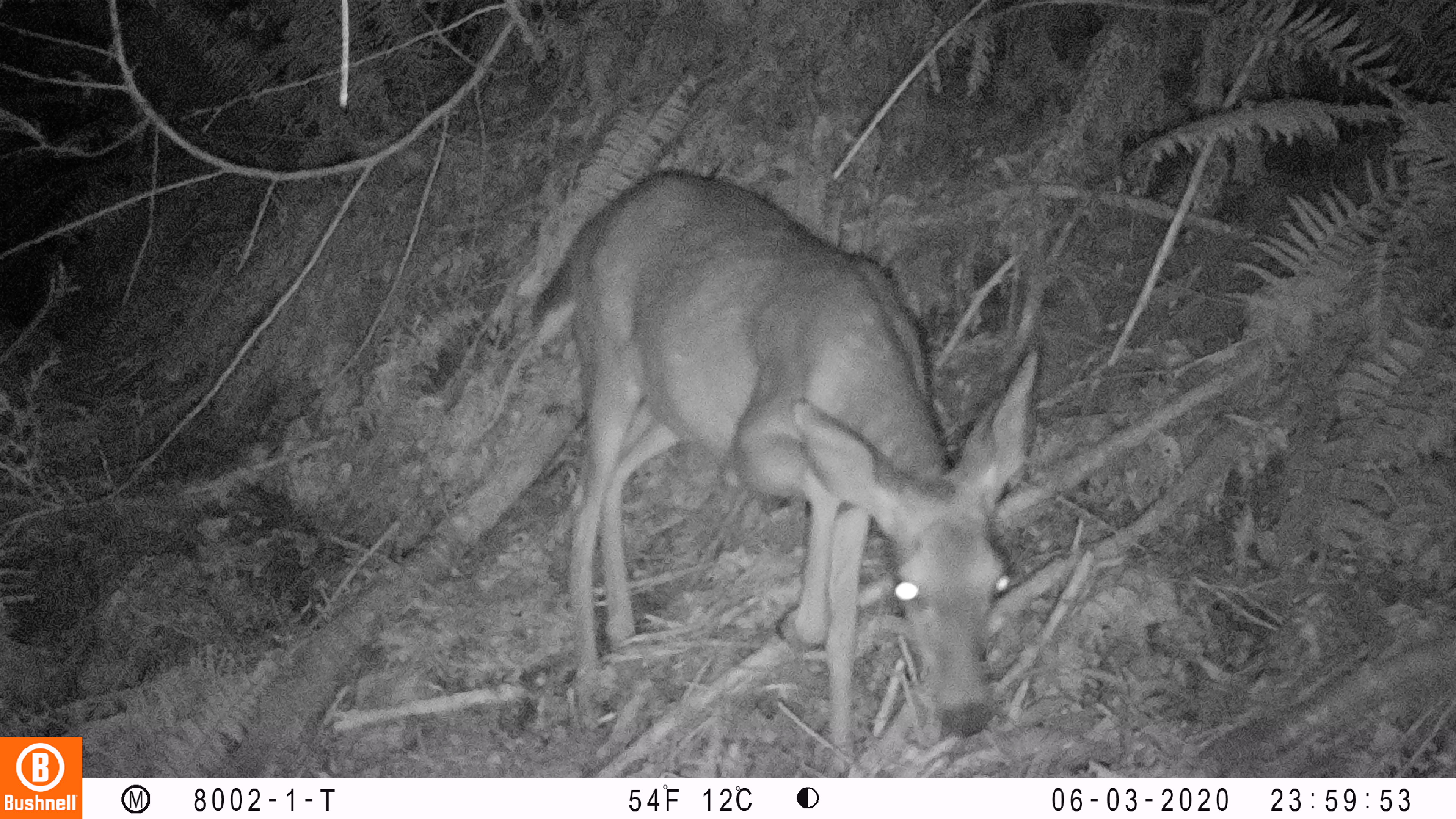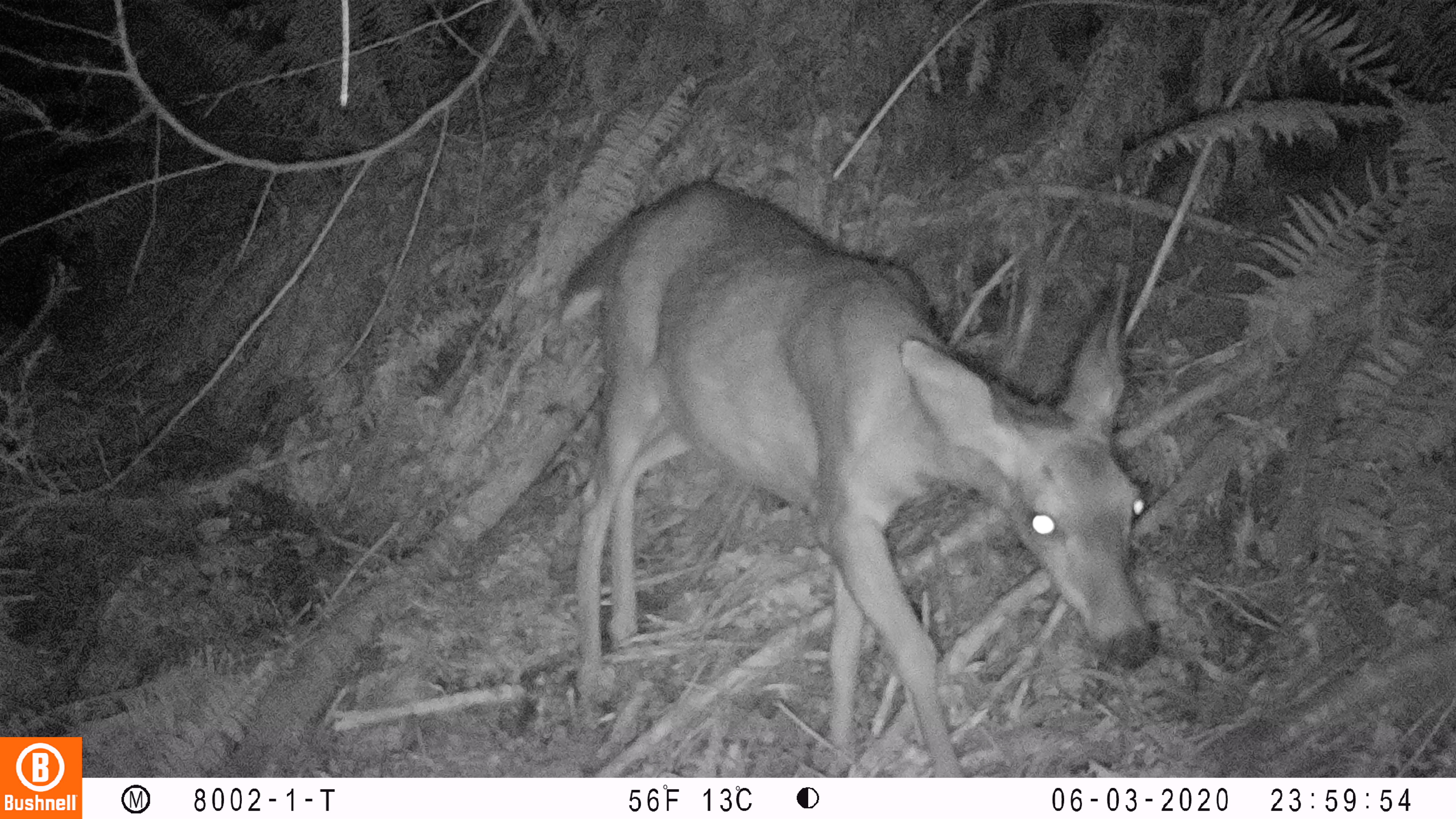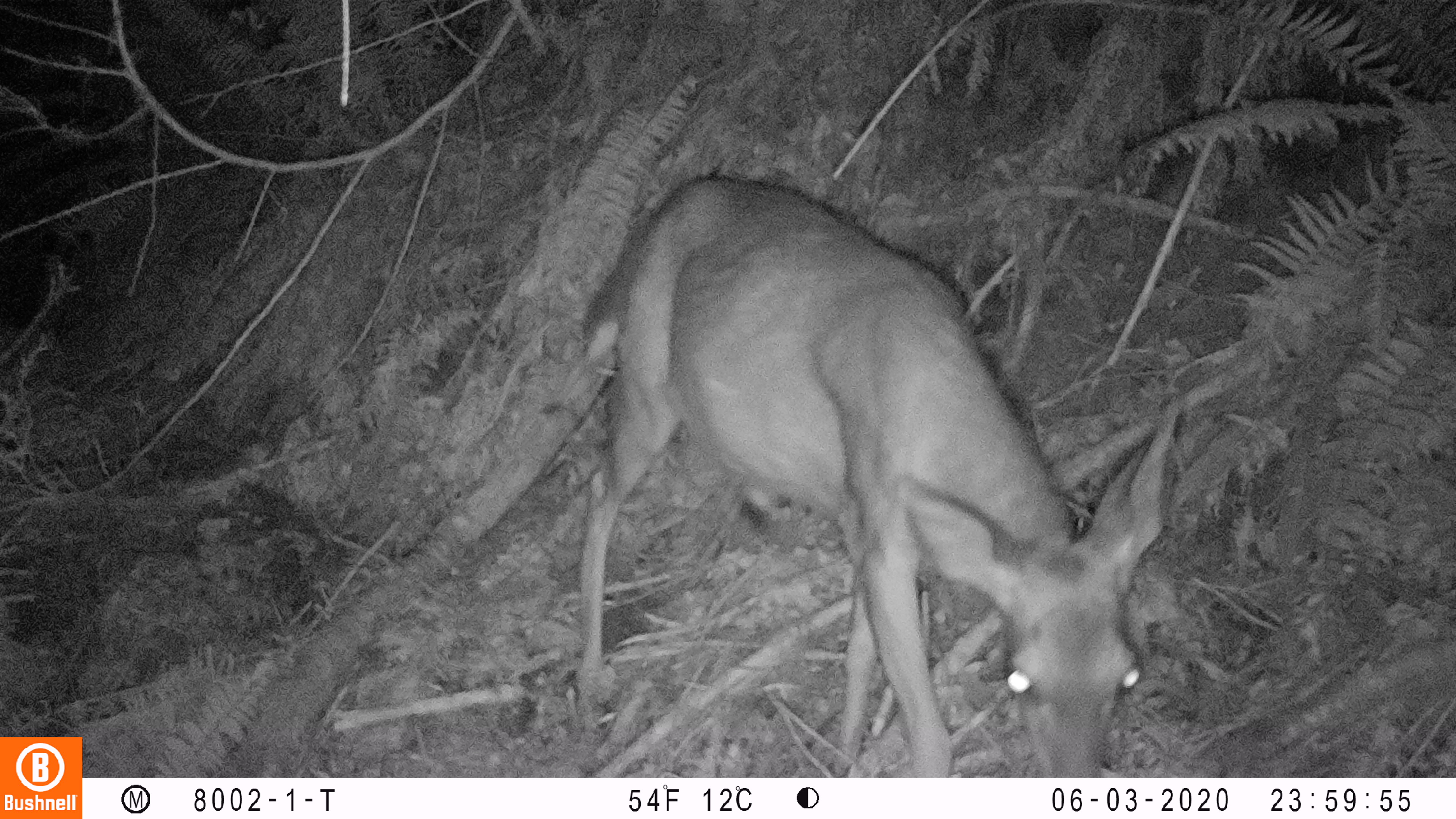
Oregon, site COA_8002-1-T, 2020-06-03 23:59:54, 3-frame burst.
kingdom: Animalia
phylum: Chordata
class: Mammalia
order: Artiodactyla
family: Cervidae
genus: Odocoileus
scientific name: Odocoileus hemionus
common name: black-tailed deer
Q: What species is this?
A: Black-tailed deer (Odocoileus hemionus).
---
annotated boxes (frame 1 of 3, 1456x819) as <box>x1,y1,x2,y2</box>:
black-tailed deer: <box>529,165,1043,770</box>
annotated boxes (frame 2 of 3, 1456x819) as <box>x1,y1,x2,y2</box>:
black-tailed deer: <box>552,156,1164,768</box>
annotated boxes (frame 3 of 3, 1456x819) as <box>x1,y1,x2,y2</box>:
black-tailed deer: <box>565,165,1191,770</box>